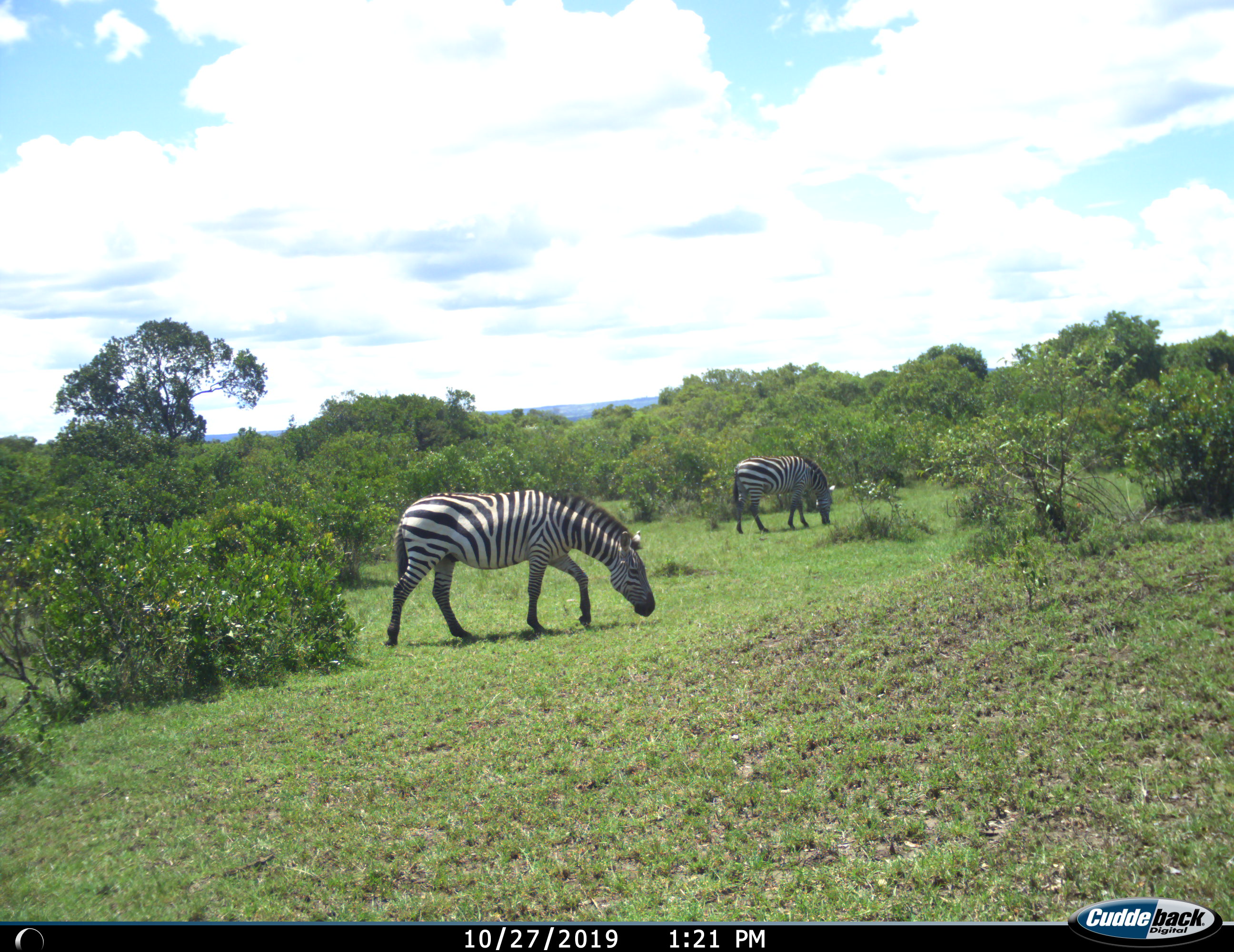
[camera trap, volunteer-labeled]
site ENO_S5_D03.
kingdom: Animalia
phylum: Chordata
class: Mammalia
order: Perissodactyla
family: Equidae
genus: Equus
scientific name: Equus quagga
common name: plains zebra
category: zebraplains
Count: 2.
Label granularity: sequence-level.